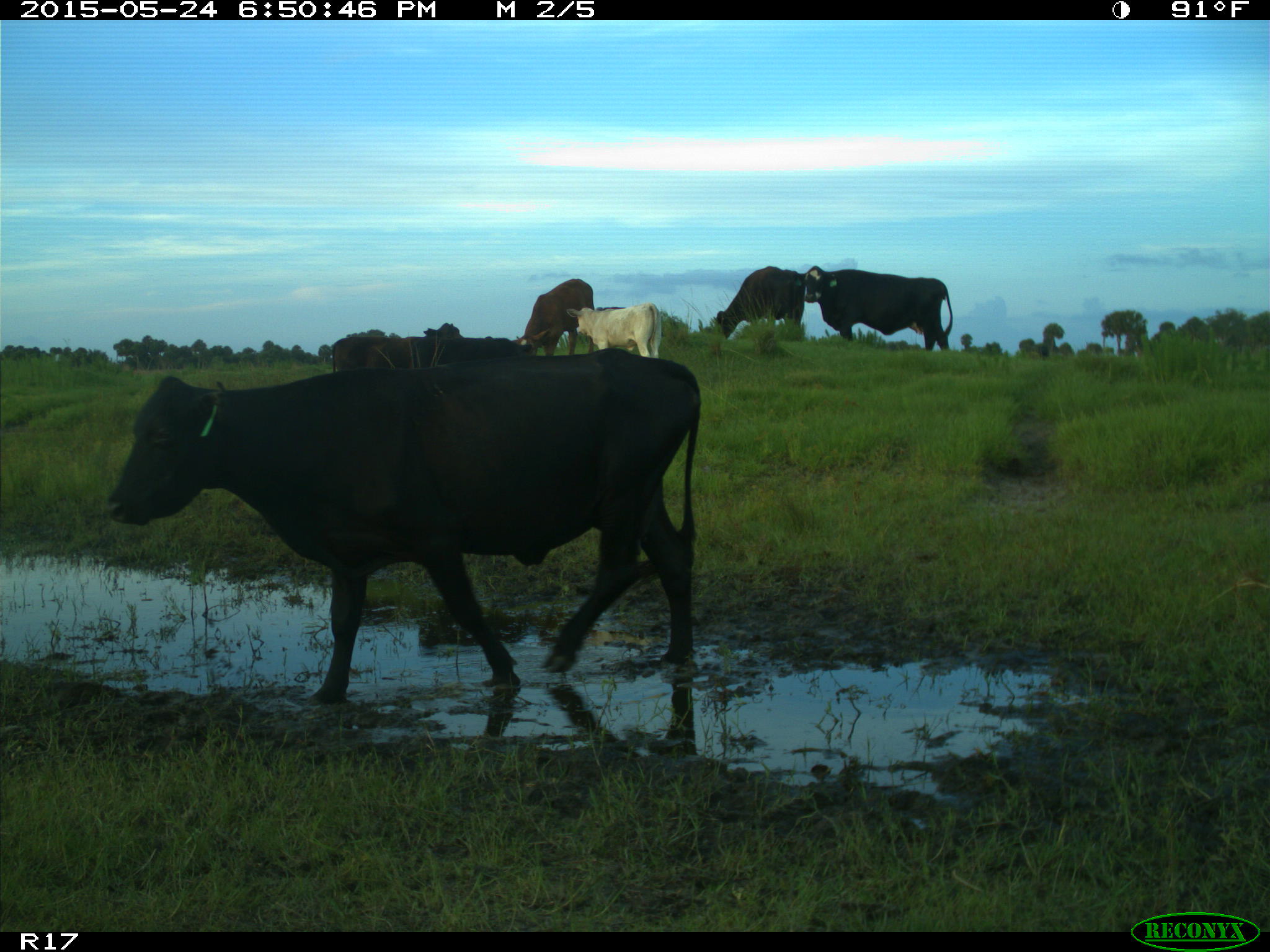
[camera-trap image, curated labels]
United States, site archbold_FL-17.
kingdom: Animalia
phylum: Chordata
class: Mammalia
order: Artiodactyla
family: Bovidae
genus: Bos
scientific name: Bos taurus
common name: domestic cow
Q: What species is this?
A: Bos taurus (domestic cow).